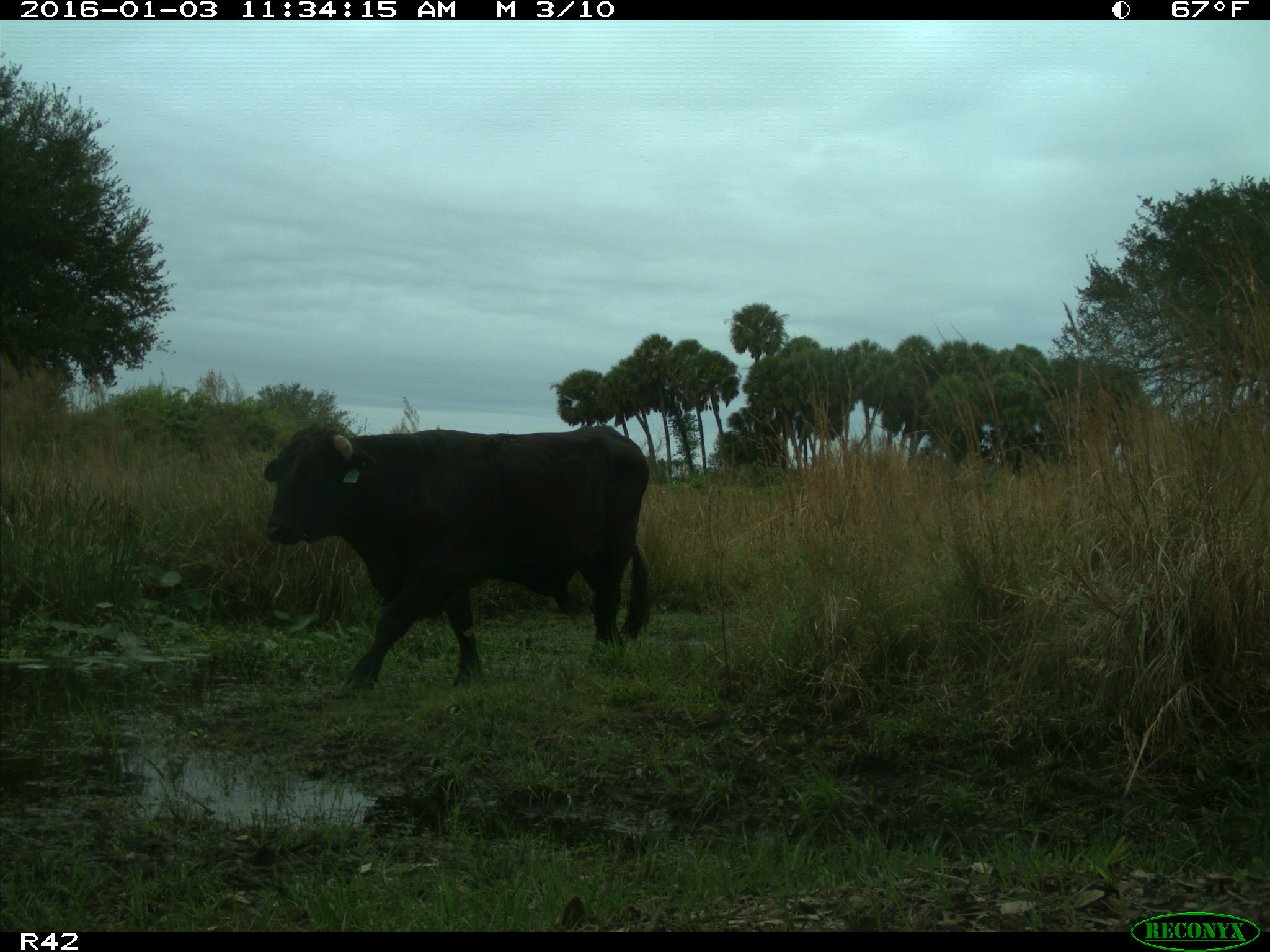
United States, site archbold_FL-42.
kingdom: Animalia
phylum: Chordata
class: Mammalia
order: Artiodactyla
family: Bovidae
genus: Bos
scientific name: Bos taurus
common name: domestic cow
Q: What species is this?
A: Bos taurus (domestic cow).